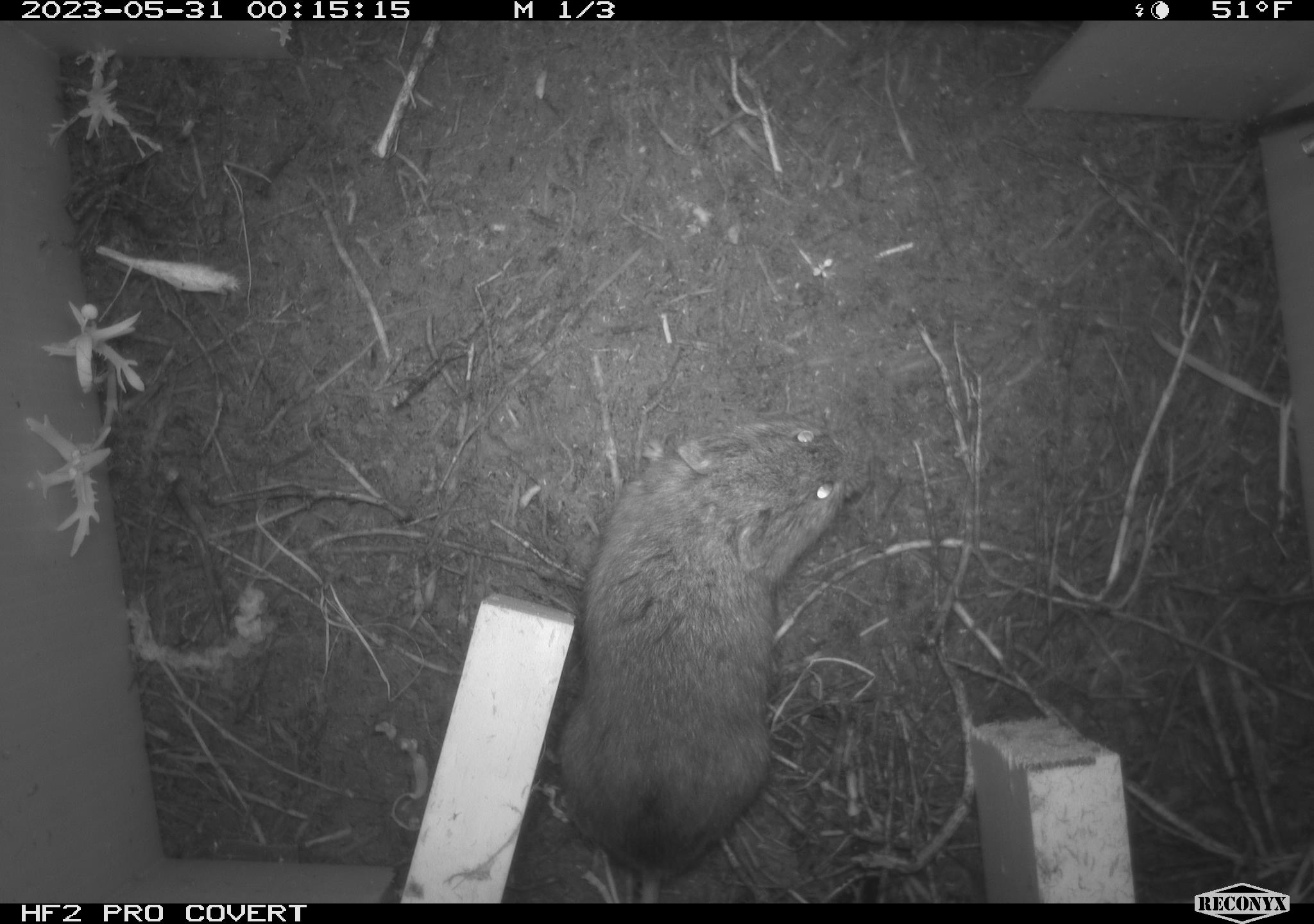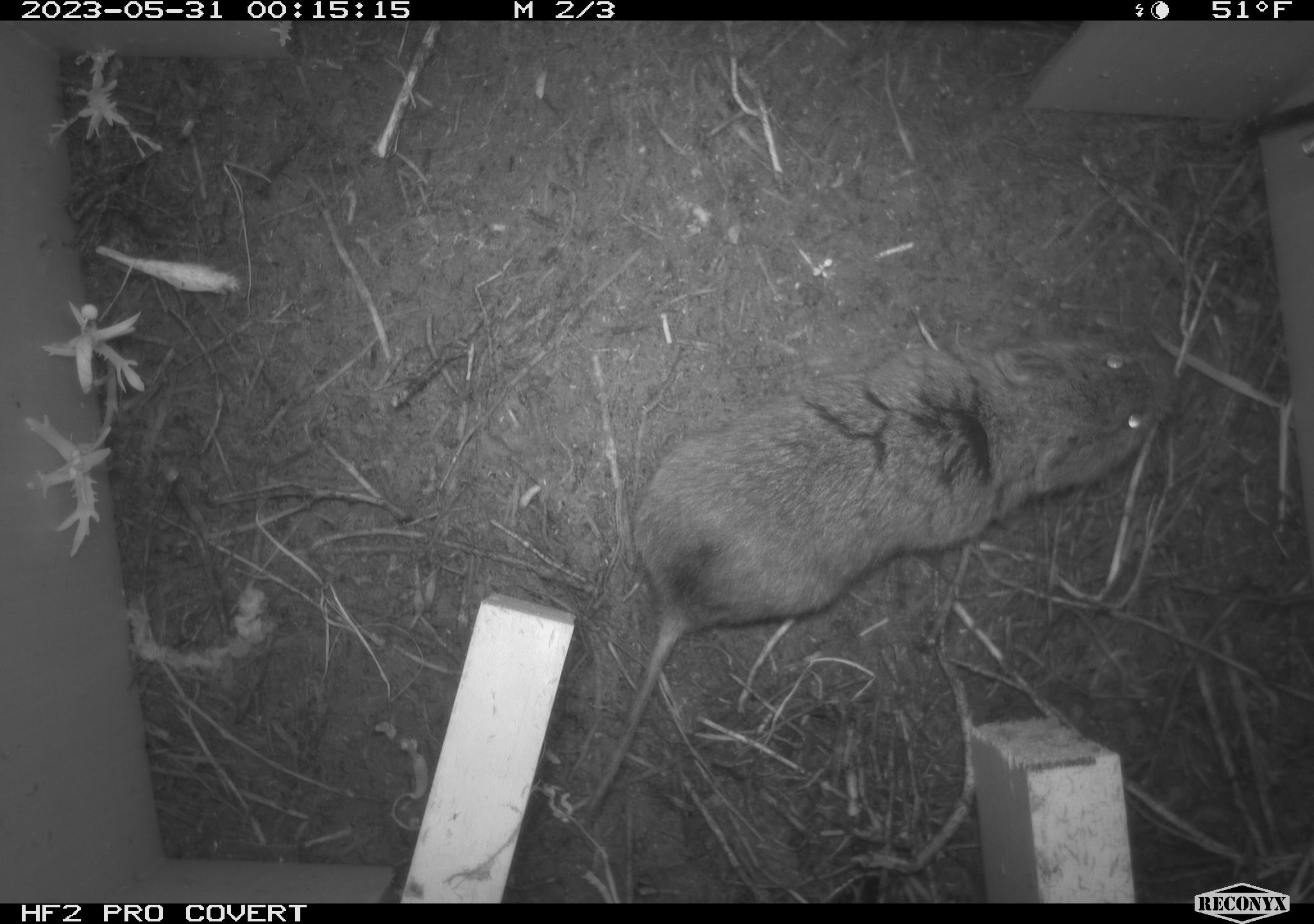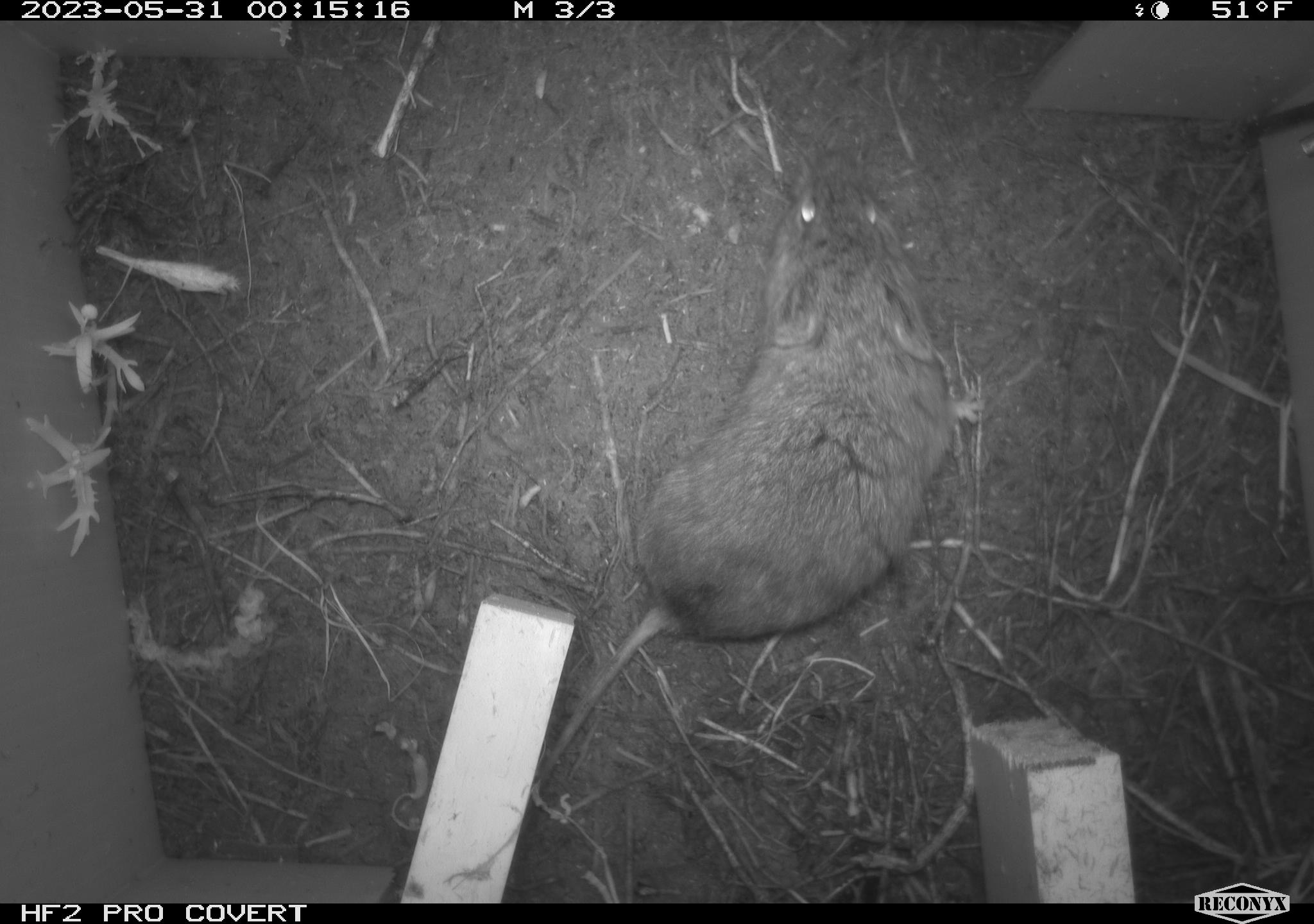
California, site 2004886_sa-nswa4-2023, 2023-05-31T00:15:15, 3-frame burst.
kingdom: Animalia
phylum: Chordata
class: Mammalia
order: Rodentia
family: Cricetidae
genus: Microtus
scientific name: Microtus californicus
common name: california vole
California vole (Microtus californicus).